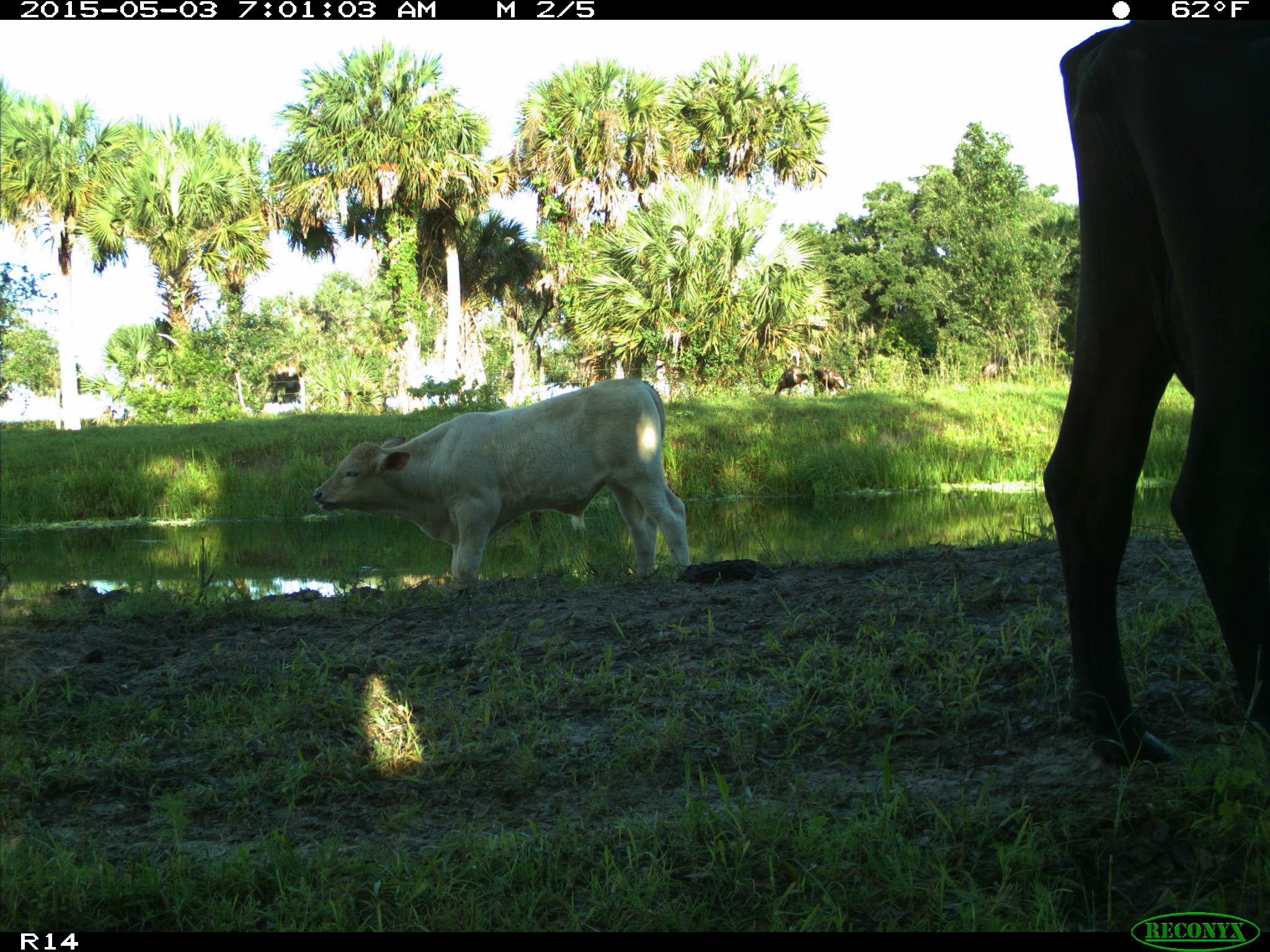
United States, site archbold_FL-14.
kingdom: Animalia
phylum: Chordata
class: Mammalia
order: Artiodactyla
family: Bovidae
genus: Bos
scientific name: Bos taurus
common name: domestic cow